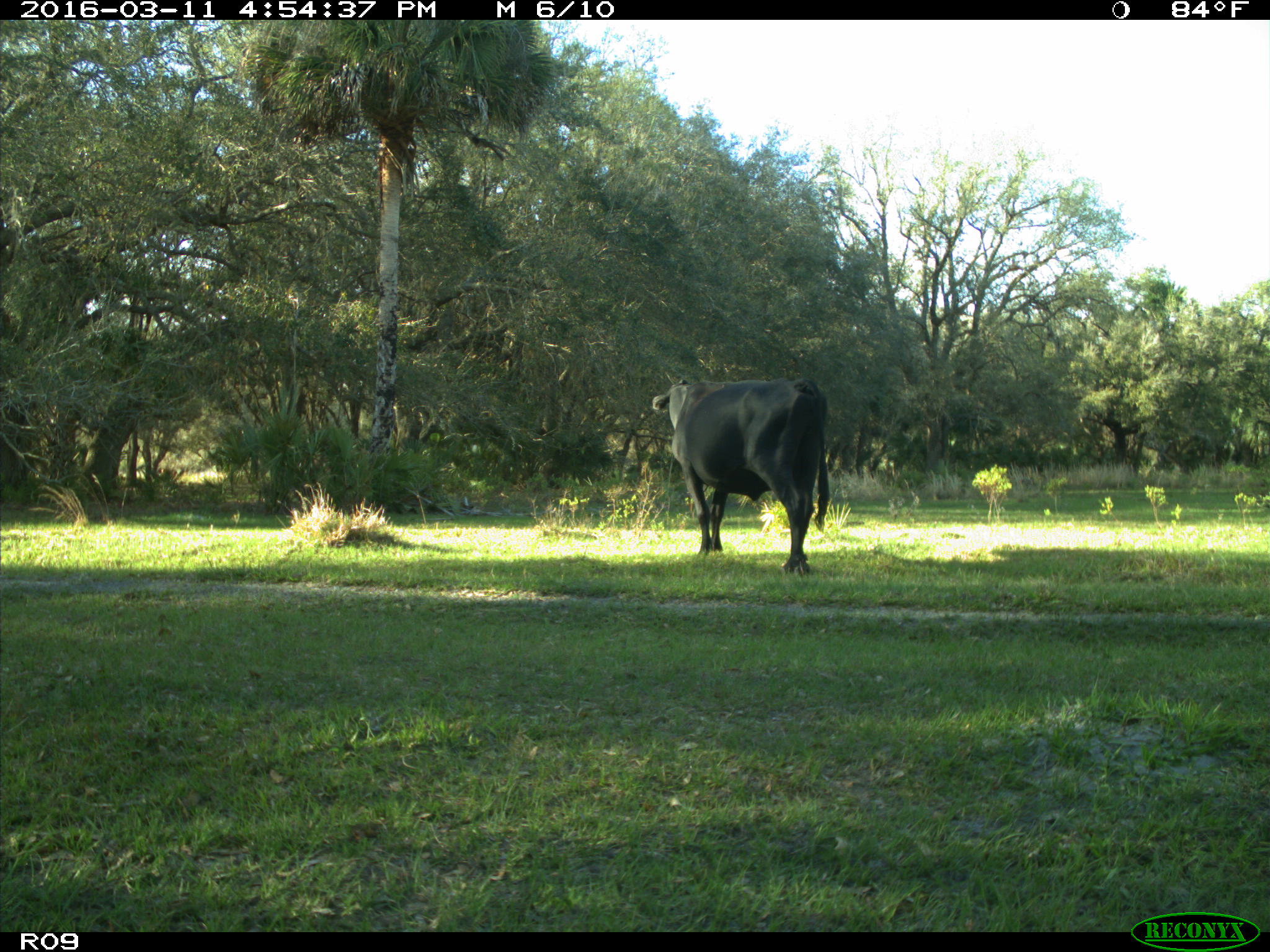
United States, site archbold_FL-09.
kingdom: Animalia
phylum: Chordata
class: Mammalia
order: Artiodactyla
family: Bovidae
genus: Bos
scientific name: Bos taurus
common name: domestic cow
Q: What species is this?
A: Bos taurus (domestic cow).